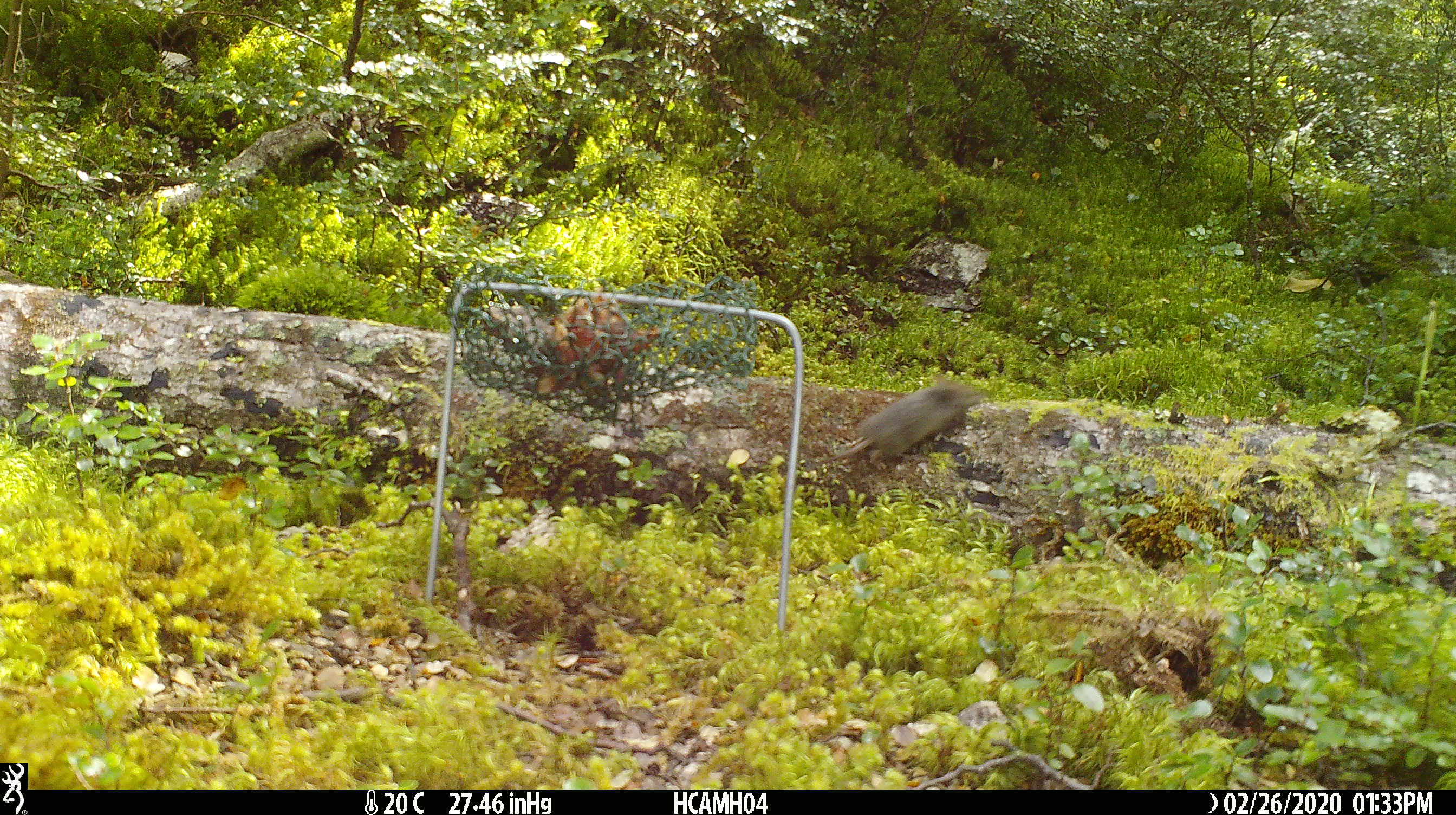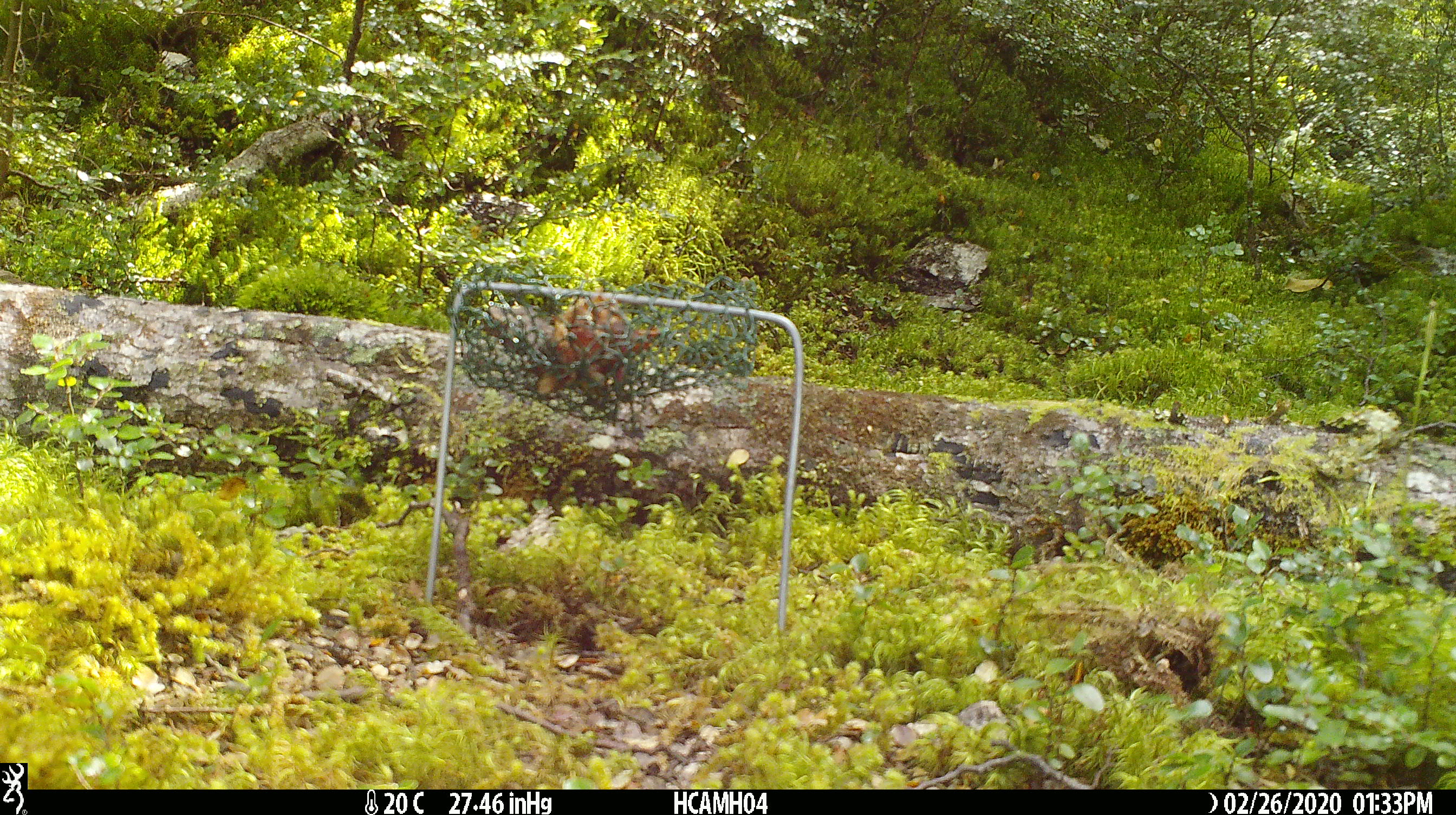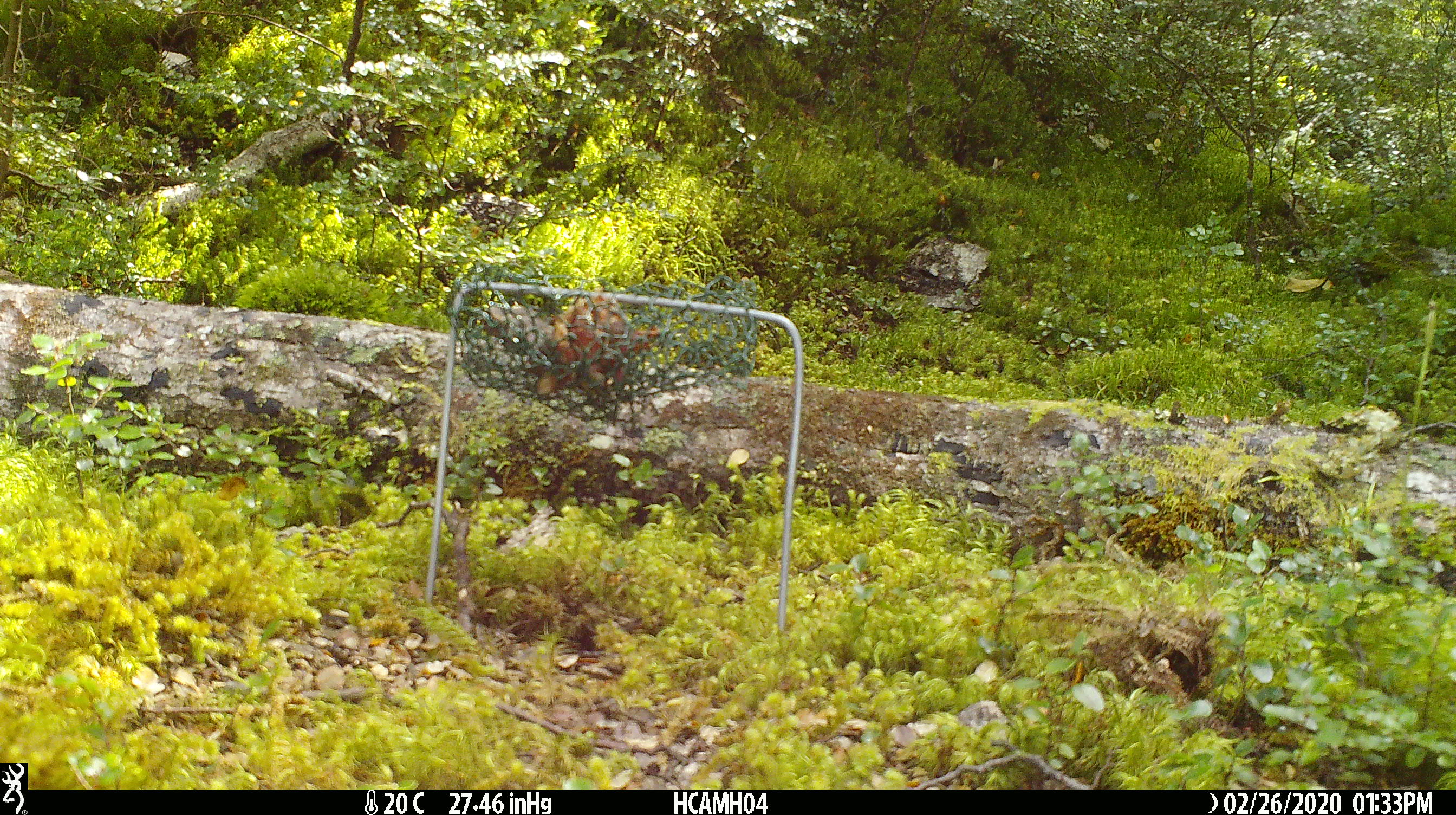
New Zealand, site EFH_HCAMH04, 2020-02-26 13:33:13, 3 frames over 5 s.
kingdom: Animalia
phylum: Chordata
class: Mammalia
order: Rodentia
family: Muridae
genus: Mus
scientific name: Mus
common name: mouse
Mouse (Mus).